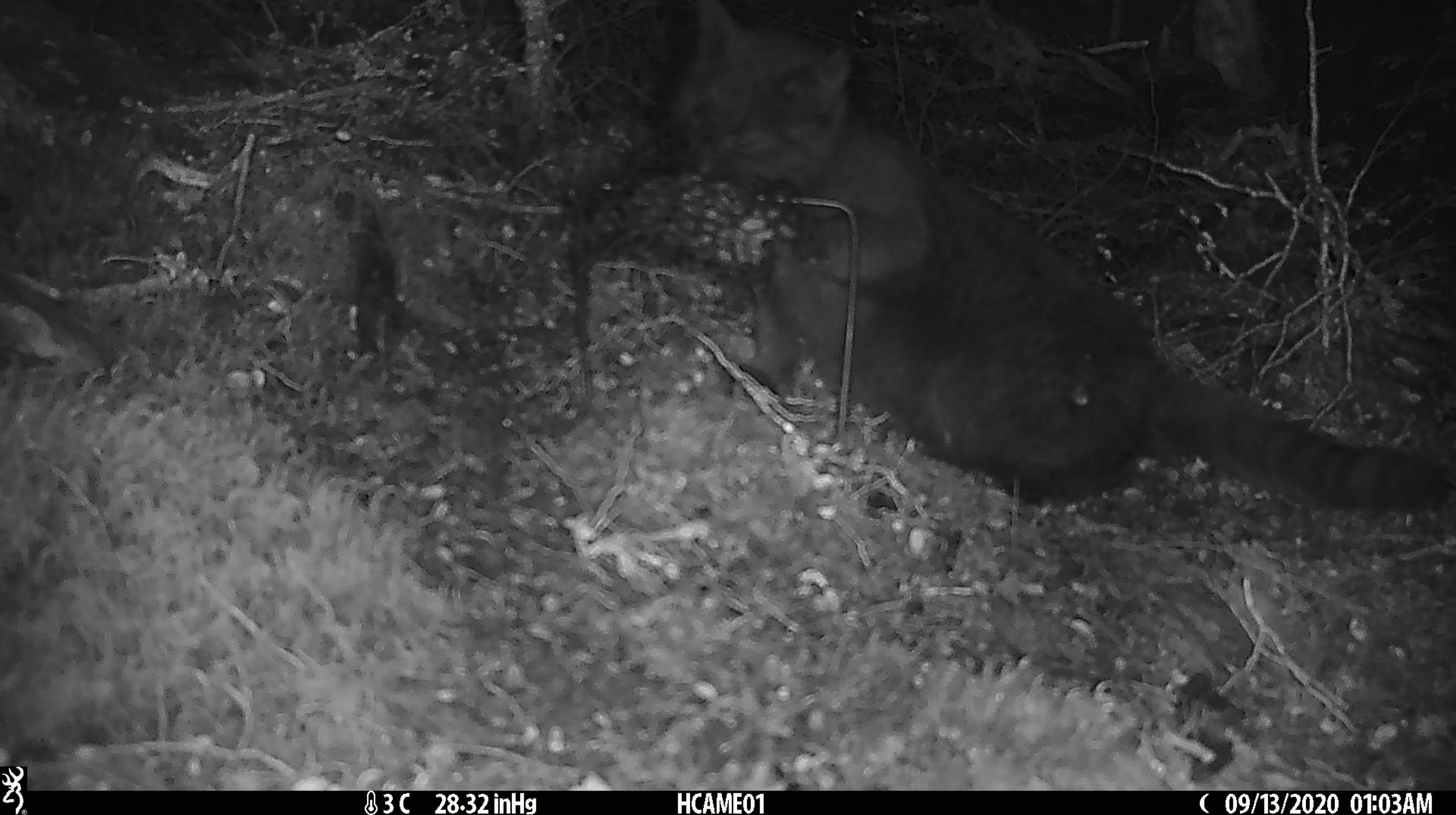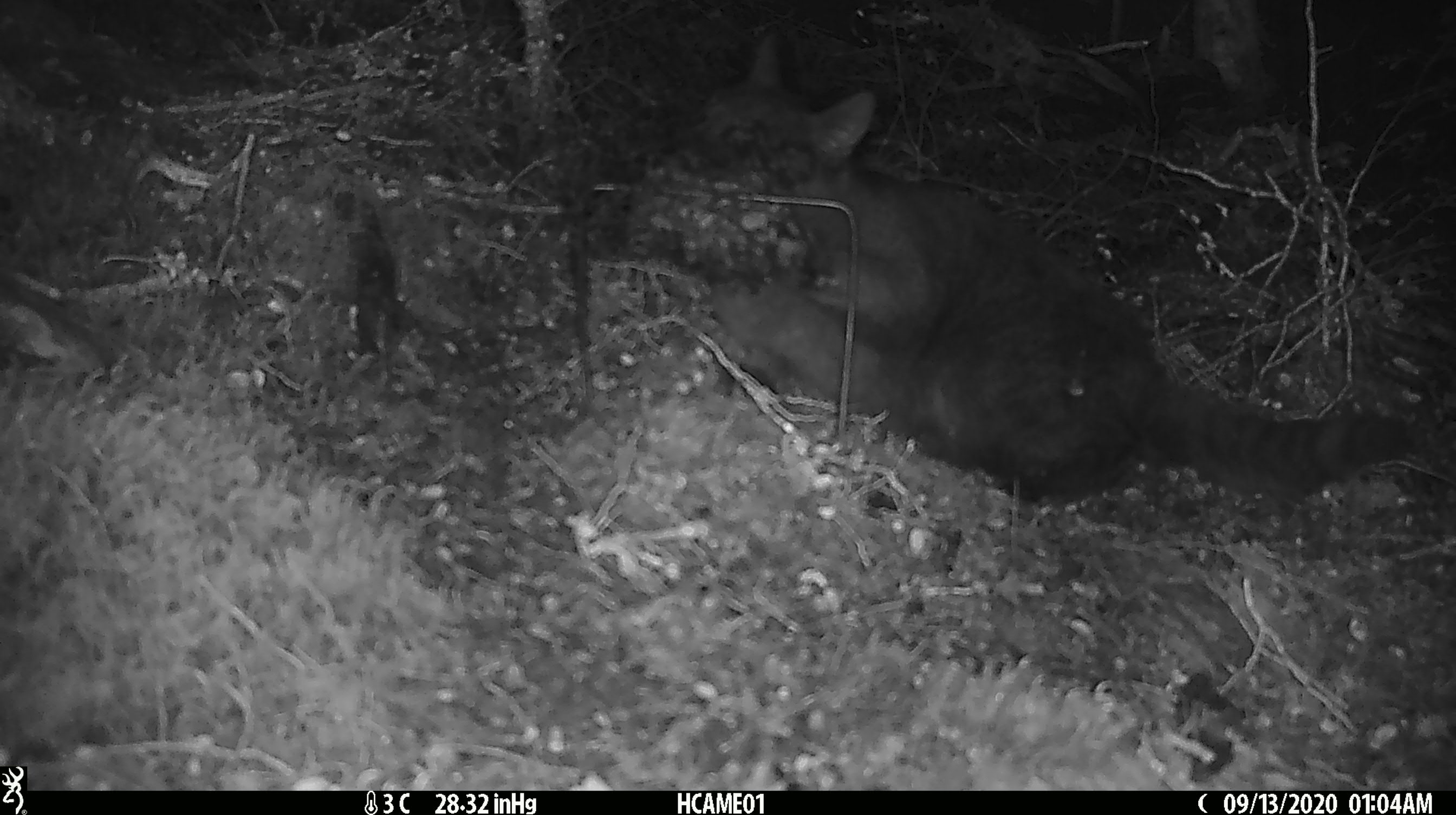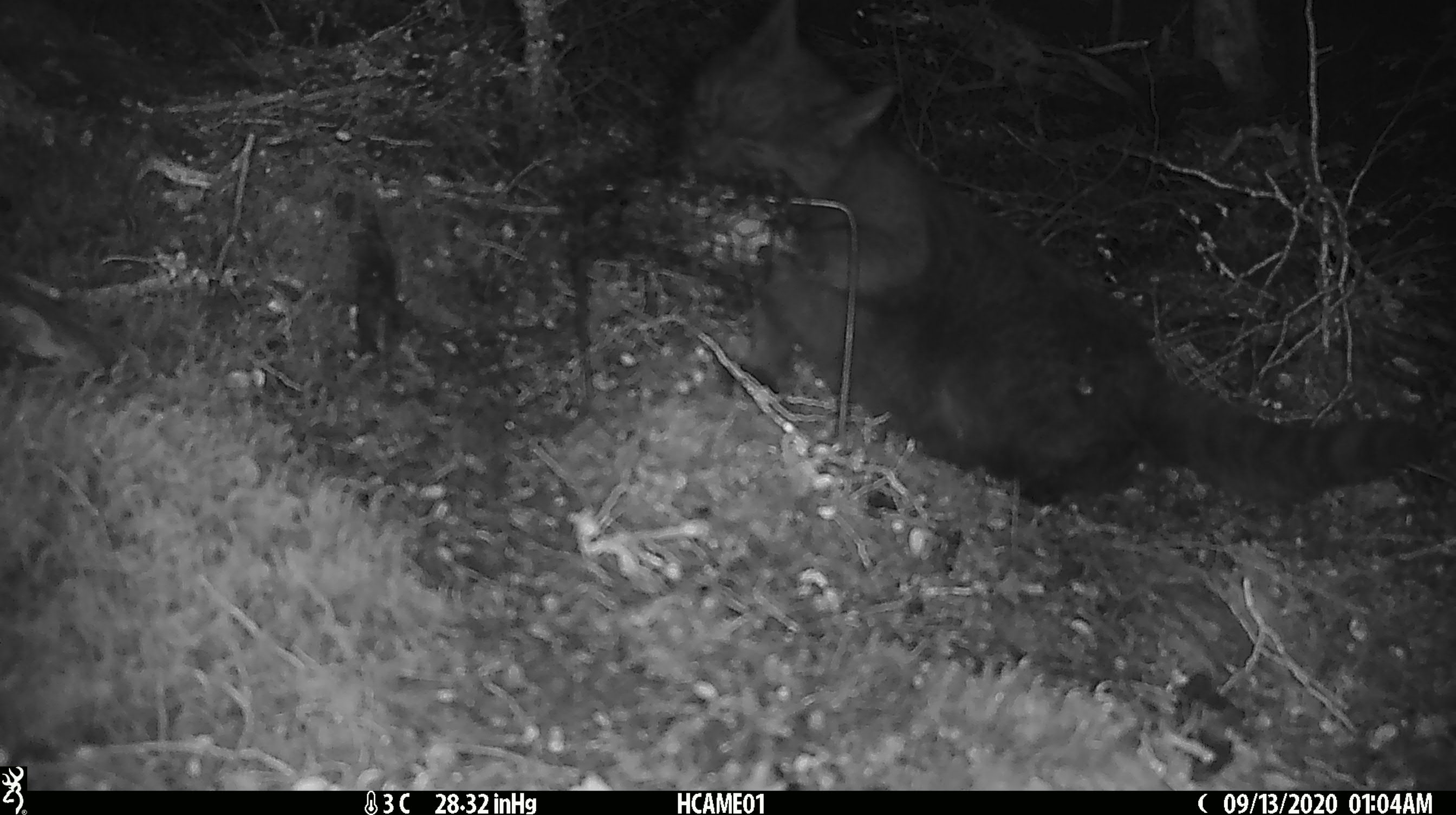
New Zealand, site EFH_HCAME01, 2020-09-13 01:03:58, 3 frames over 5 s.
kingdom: Animalia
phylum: Chordata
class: Mammalia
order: Carnivora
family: Felidae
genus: Felis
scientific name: Felis catus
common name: domestic cat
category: cat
Cat (domestic cat) (Felis catus).